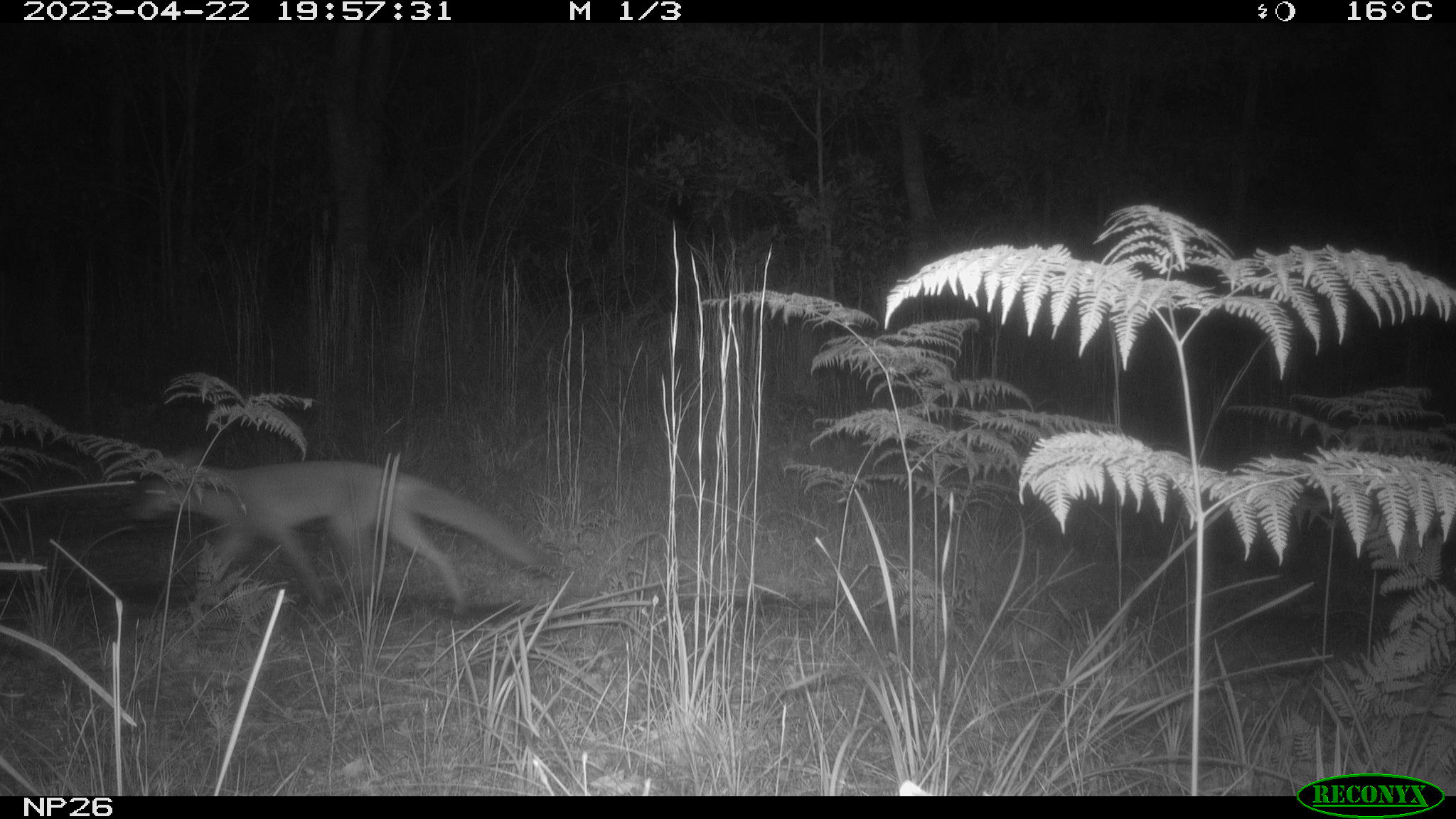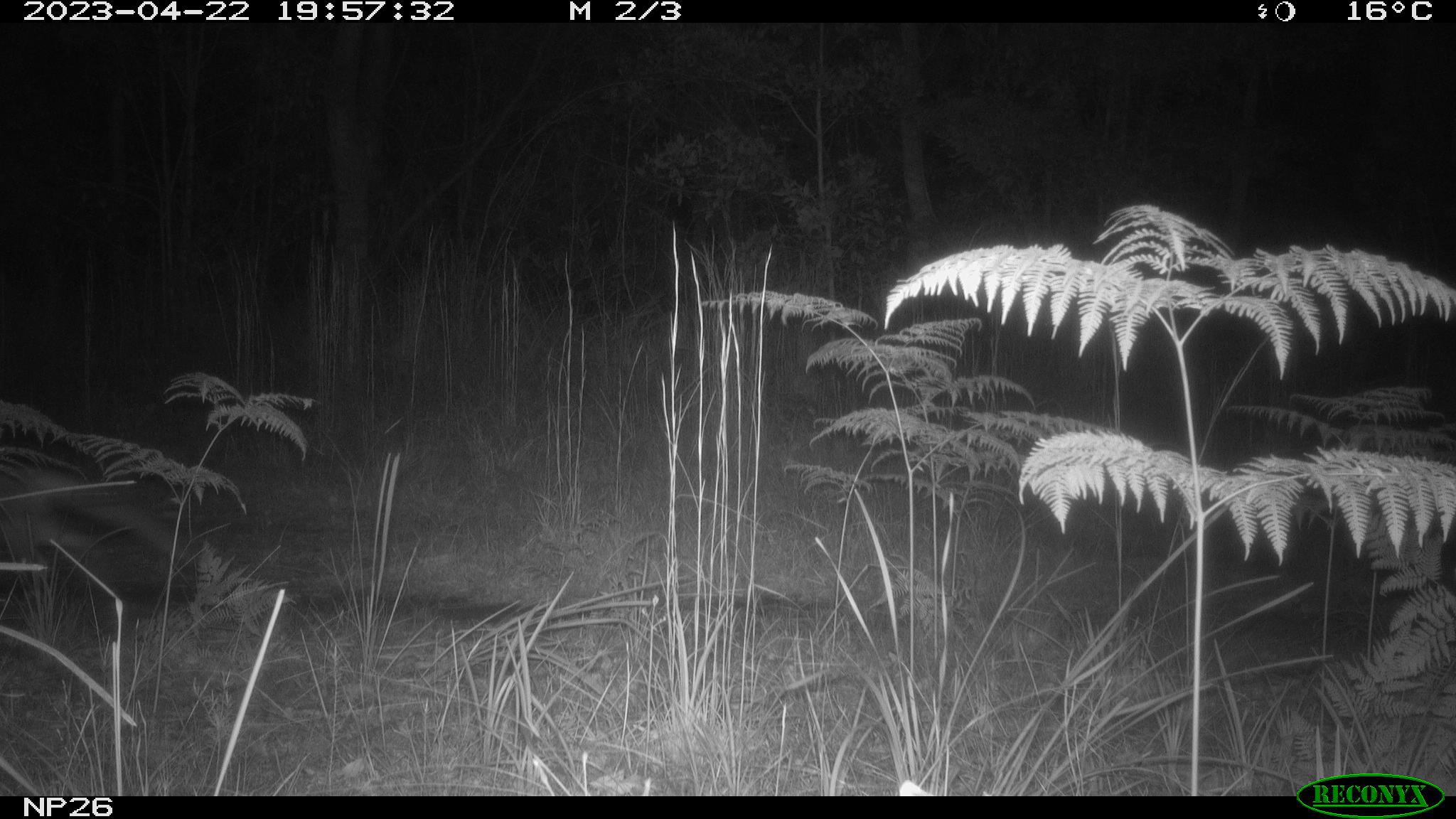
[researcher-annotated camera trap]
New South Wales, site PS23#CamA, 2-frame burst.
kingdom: Animalia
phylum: Chordata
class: Mammalia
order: Carnivora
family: Canidae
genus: Vulpes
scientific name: Vulpes vulpes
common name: red fox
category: fox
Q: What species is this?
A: Fox (red fox) (Vulpes vulpes).